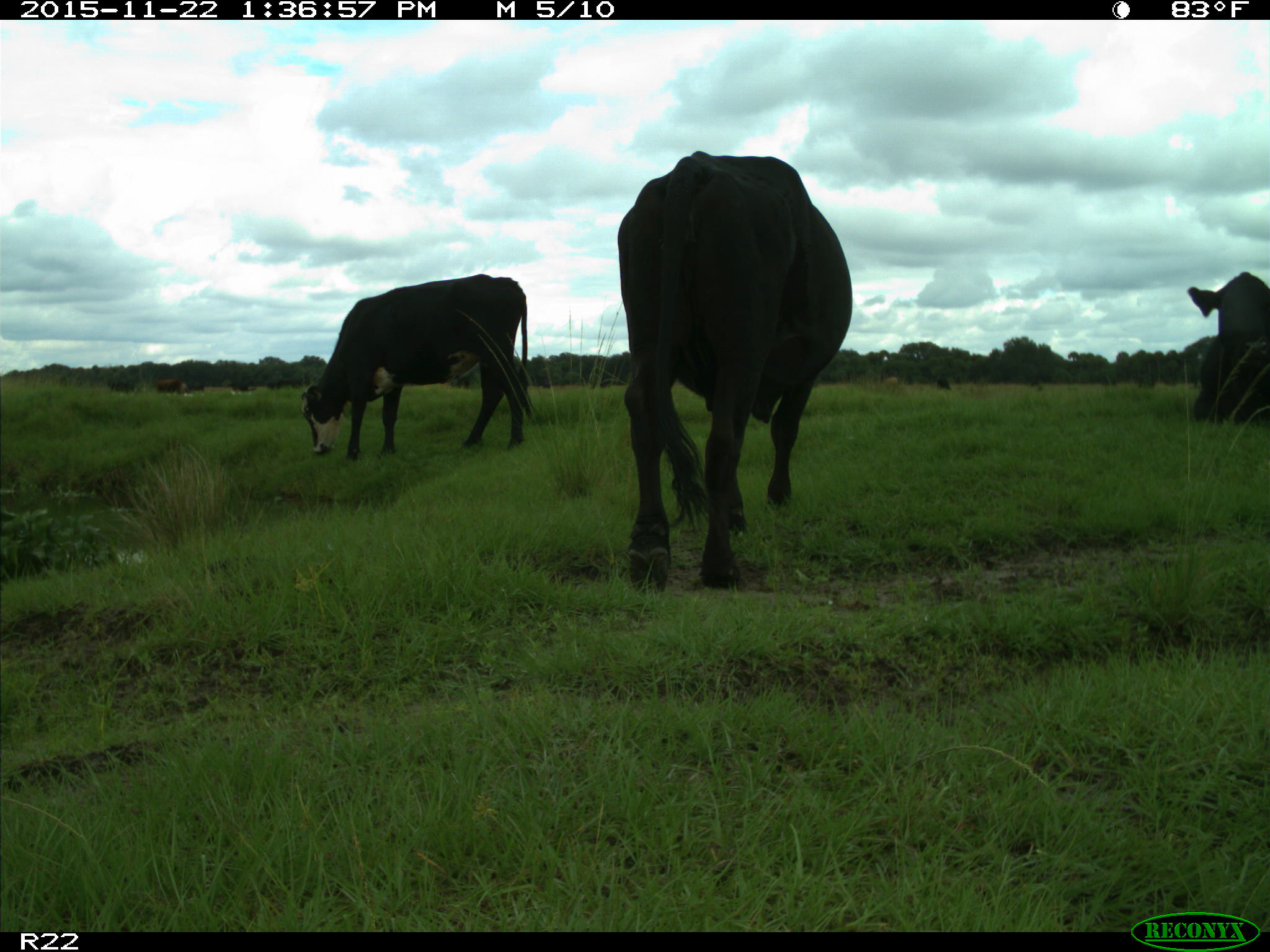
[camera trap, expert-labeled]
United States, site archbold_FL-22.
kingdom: Animalia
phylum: Chordata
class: Mammalia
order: Artiodactyla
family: Bovidae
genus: Bos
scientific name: Bos taurus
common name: domestic cow